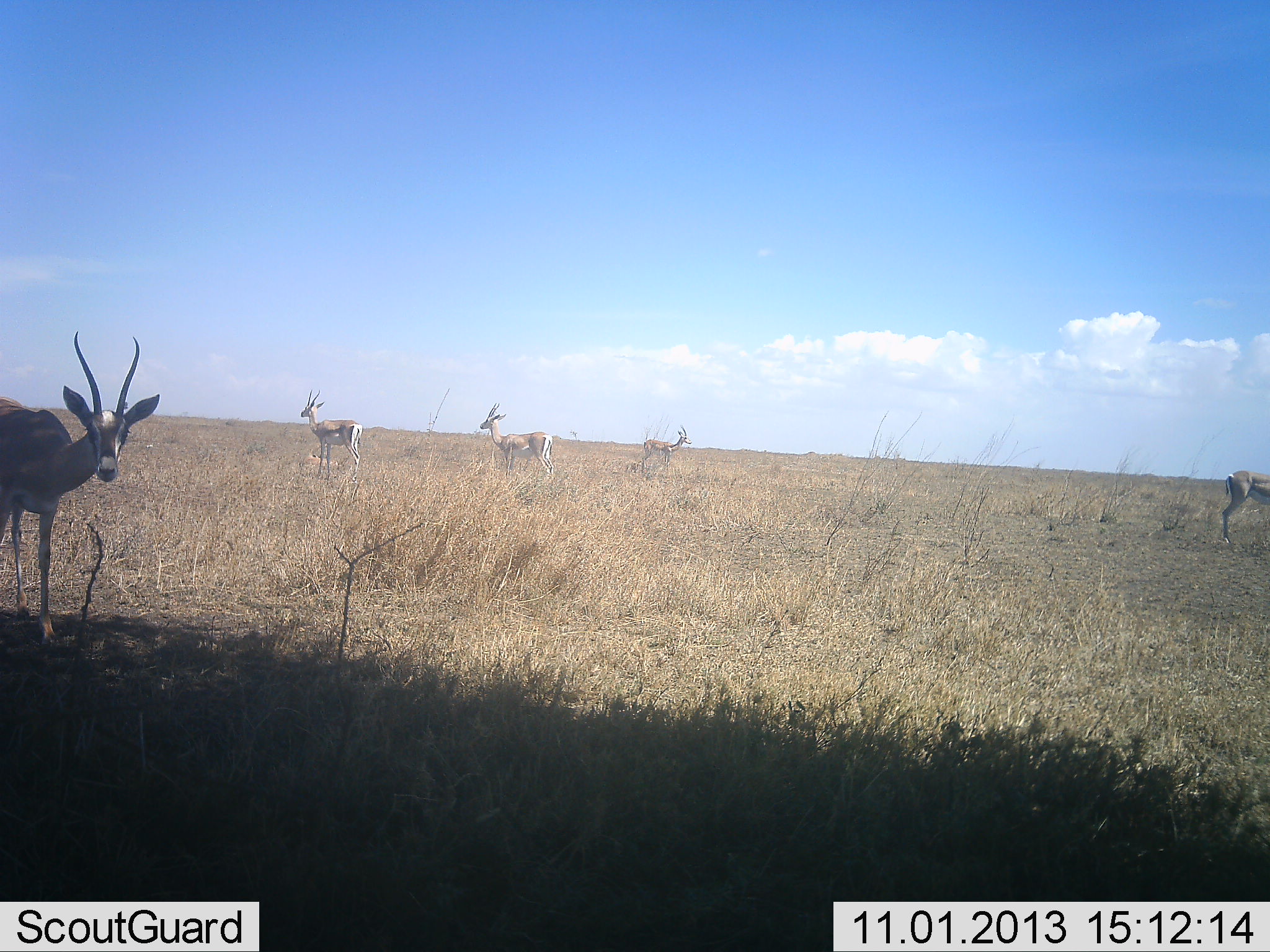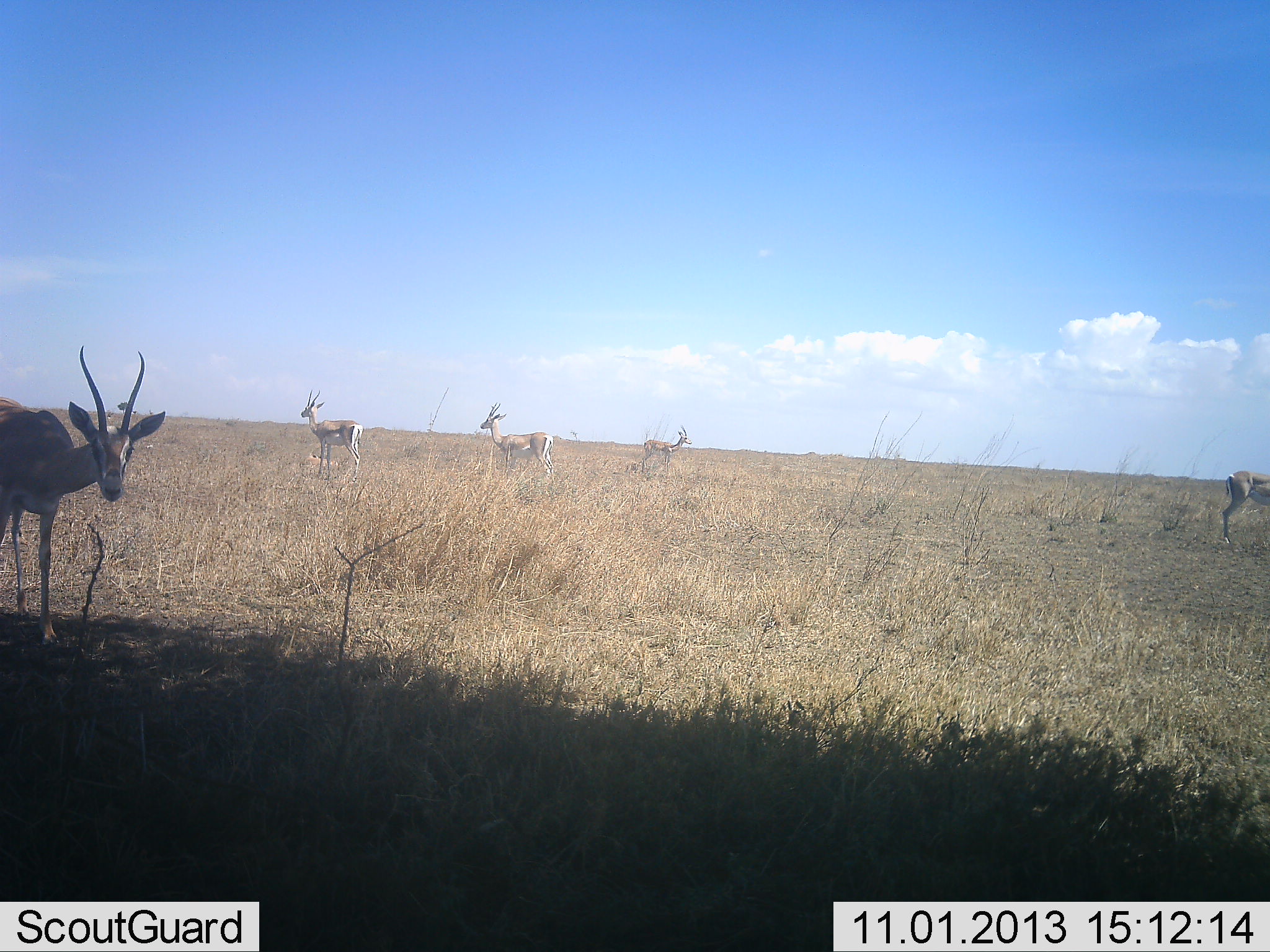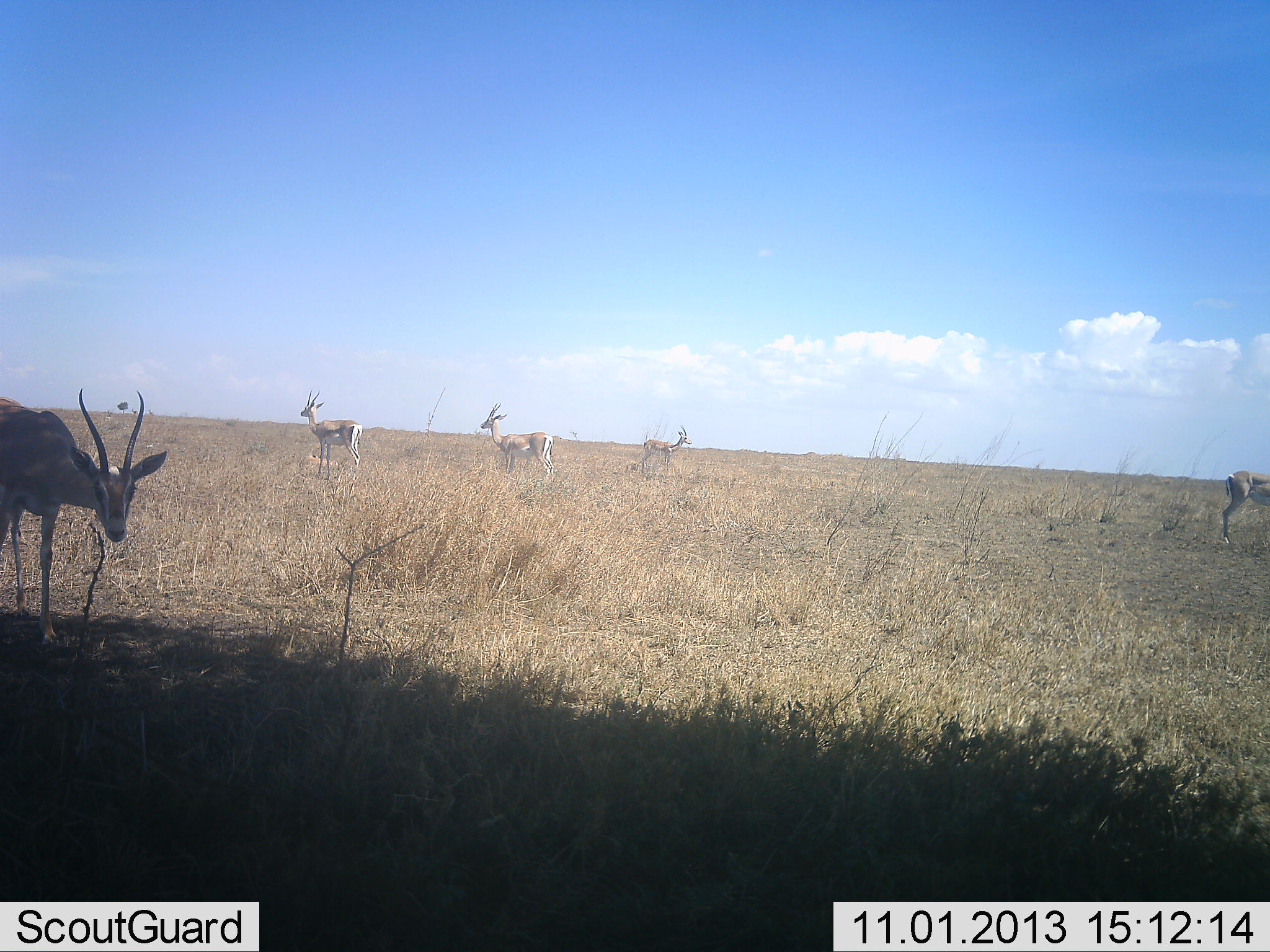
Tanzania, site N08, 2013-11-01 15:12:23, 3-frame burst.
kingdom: Animalia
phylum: Chordata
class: Mammalia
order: Artiodactyla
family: Bovidae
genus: Eudorcas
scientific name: Eudorcas thomsonii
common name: thomson's gazelle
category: gazellethomsons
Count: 5.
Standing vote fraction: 95%.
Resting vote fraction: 0%.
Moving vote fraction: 0%.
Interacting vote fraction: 0%.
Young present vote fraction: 0%.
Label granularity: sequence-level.